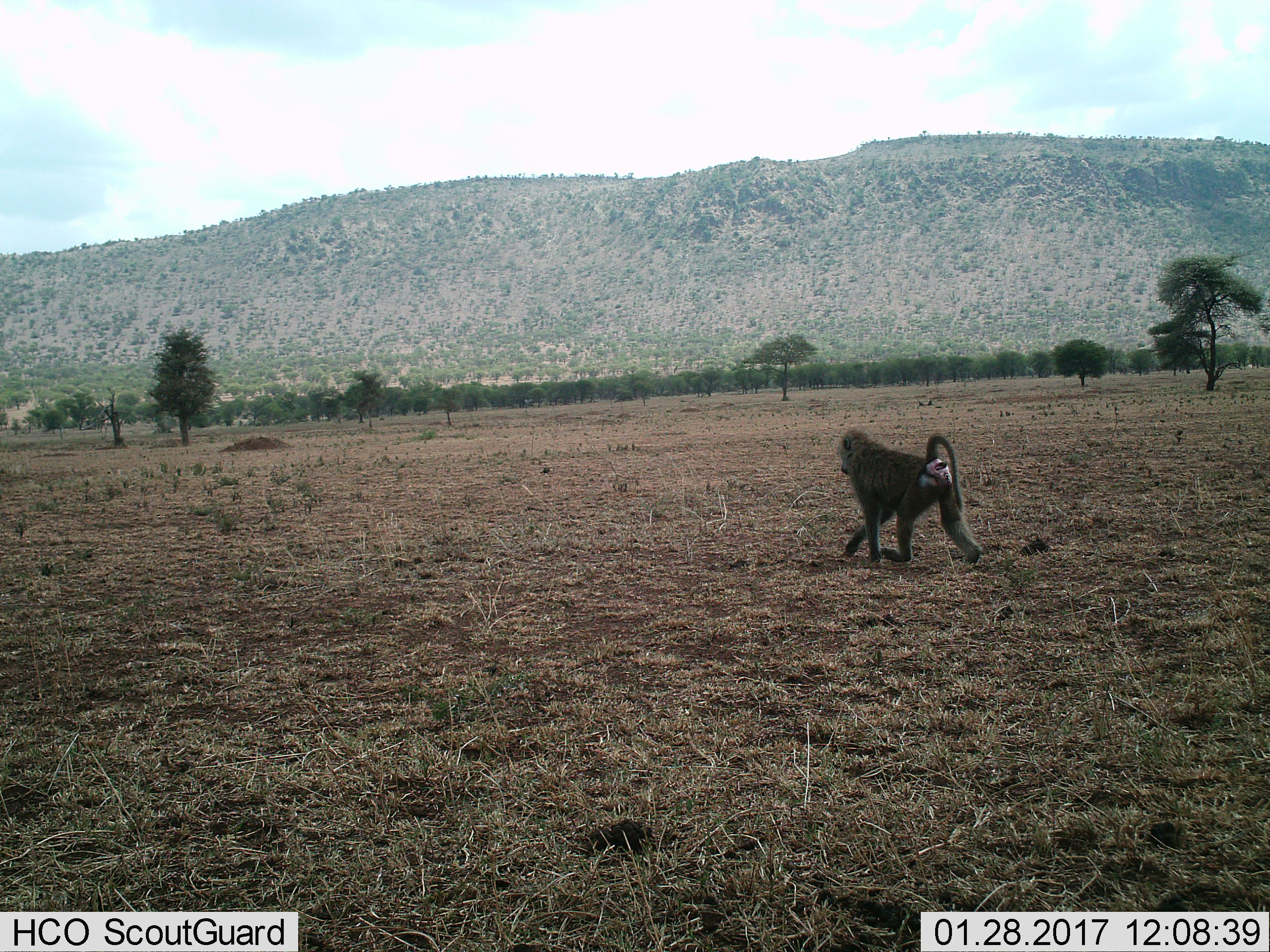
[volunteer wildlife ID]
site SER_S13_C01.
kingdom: Animalia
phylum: Chordata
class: Mammalia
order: Primates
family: Cercopithecidae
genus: Papio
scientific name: Papio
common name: baboon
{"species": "baboon (Papio)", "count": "1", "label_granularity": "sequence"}